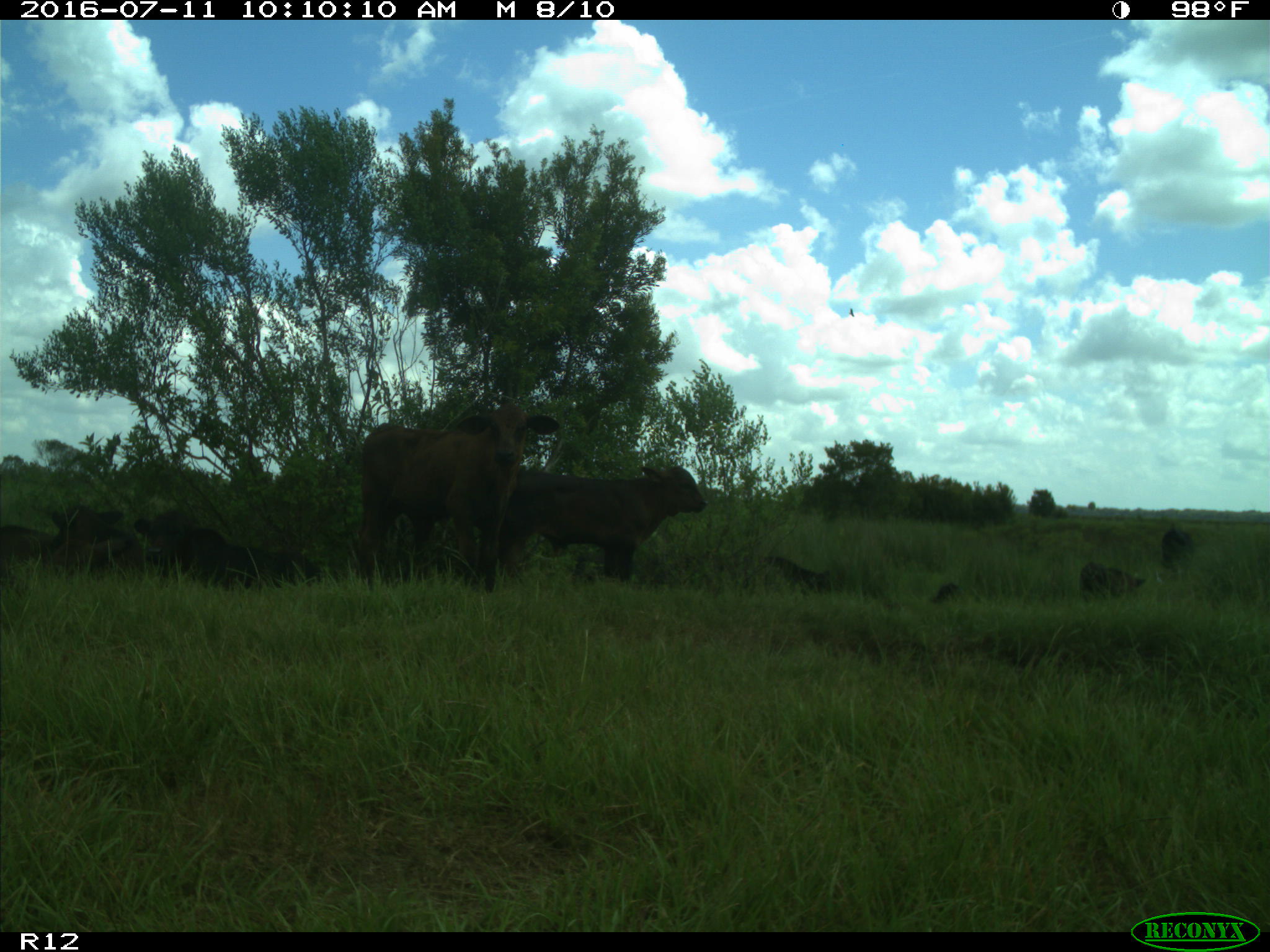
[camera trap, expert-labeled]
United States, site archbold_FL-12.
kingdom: Animalia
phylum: Chordata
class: Mammalia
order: Artiodactyla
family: Bovidae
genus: Bos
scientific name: Bos taurus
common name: domestic cow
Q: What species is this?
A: Bos taurus (domestic cow).